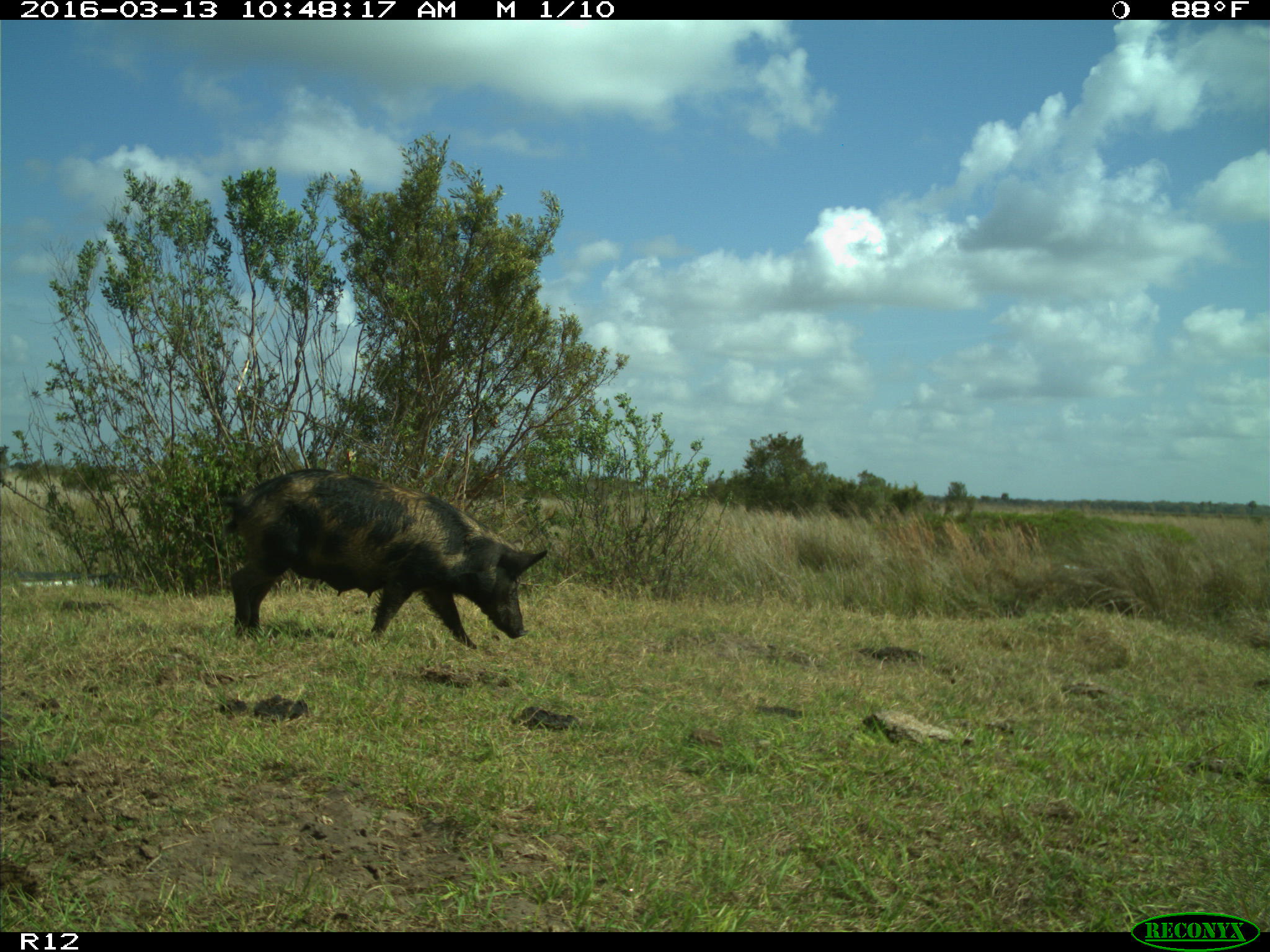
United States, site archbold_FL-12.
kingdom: Animalia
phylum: Chordata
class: Mammalia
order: Artiodactyla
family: Suidae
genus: Sus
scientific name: Sus scrofa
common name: wild boar